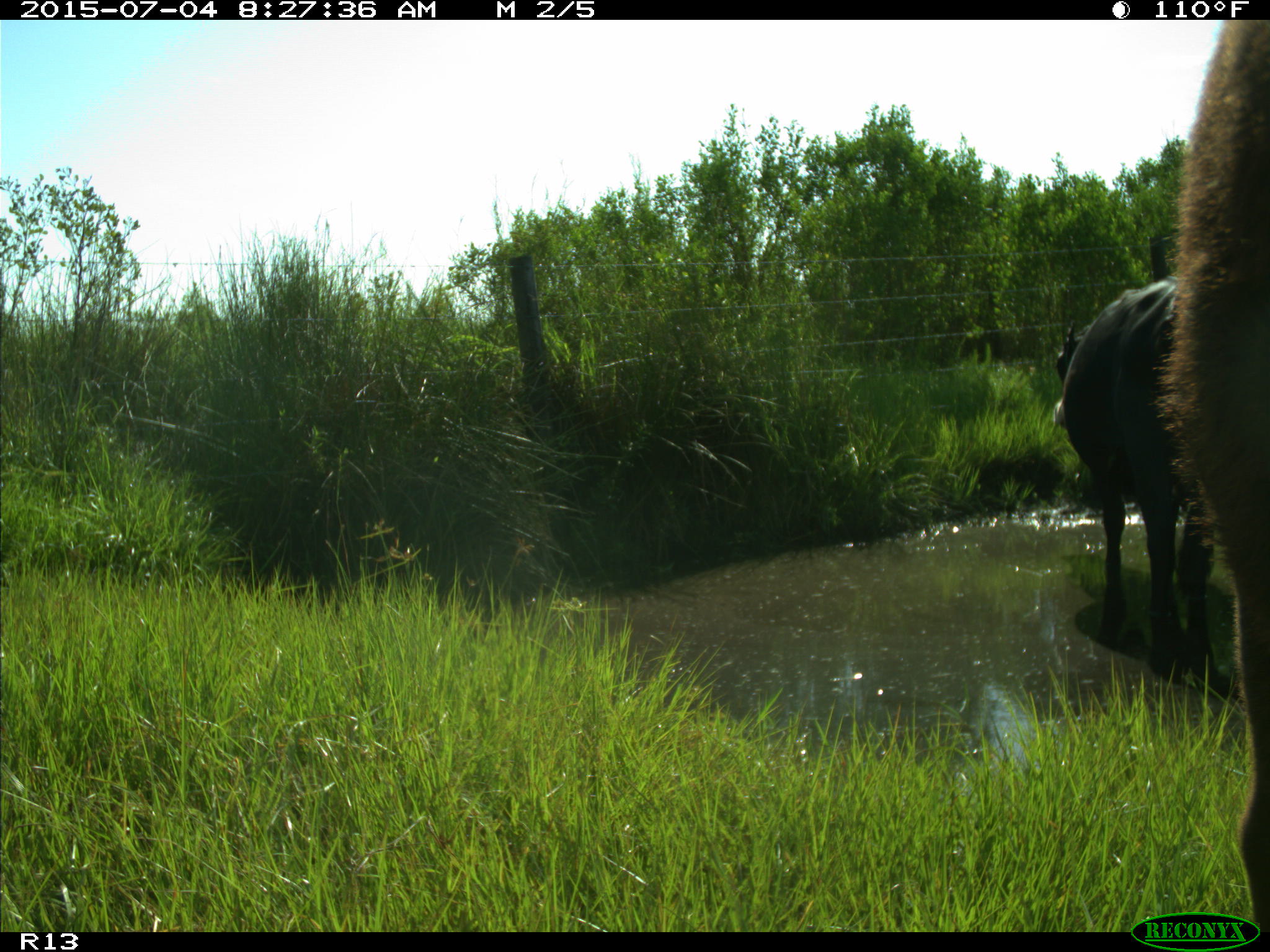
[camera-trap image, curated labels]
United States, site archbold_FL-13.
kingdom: Animalia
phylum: Chordata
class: Mammalia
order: Artiodactyla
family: Bovidae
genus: Bos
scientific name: Bos taurus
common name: domestic cow